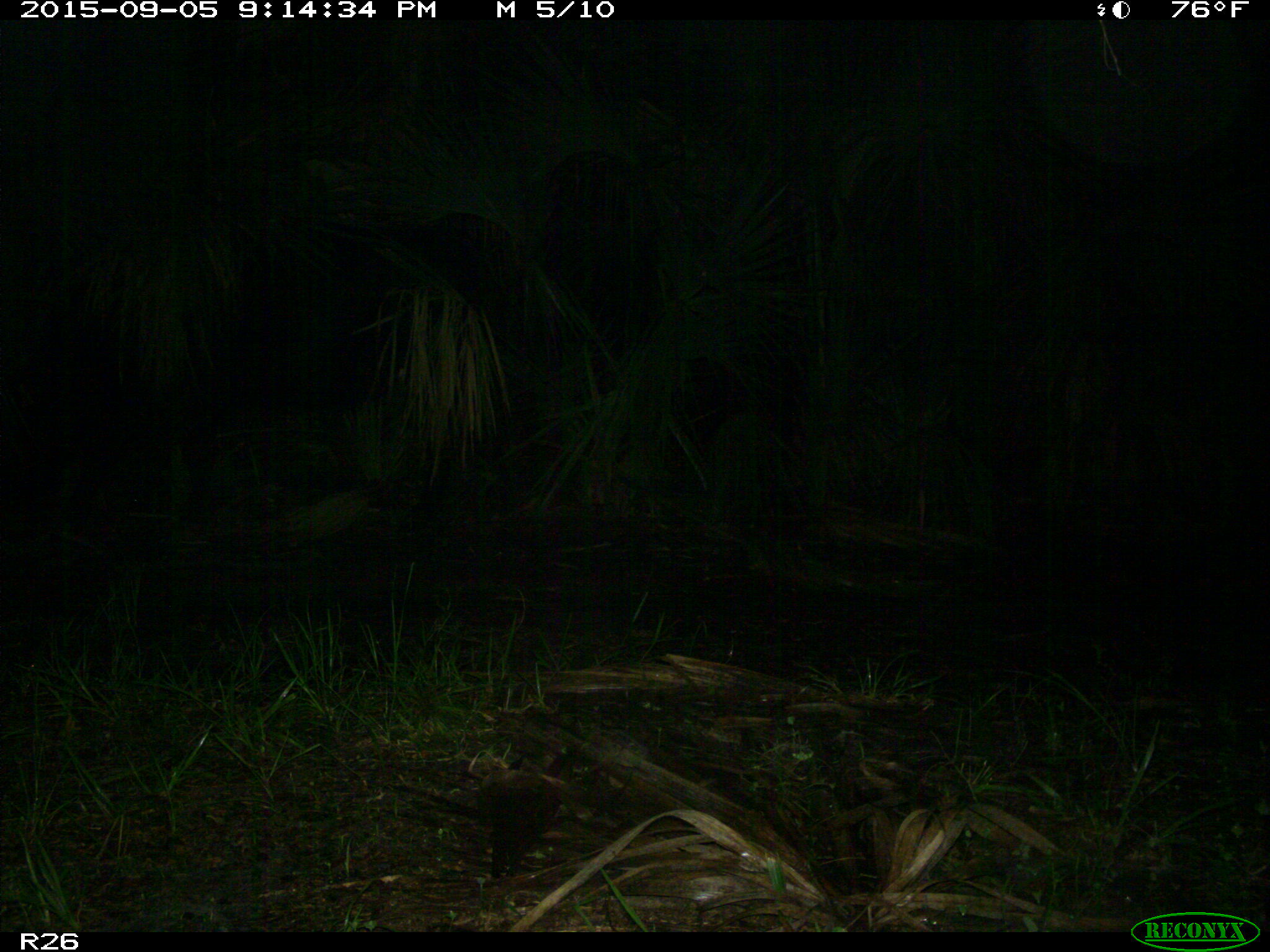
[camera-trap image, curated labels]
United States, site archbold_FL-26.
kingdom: Animalia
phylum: Chordata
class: Mammalia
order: Artiodactyla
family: Bovidae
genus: Bos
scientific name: Bos taurus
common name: domestic cow